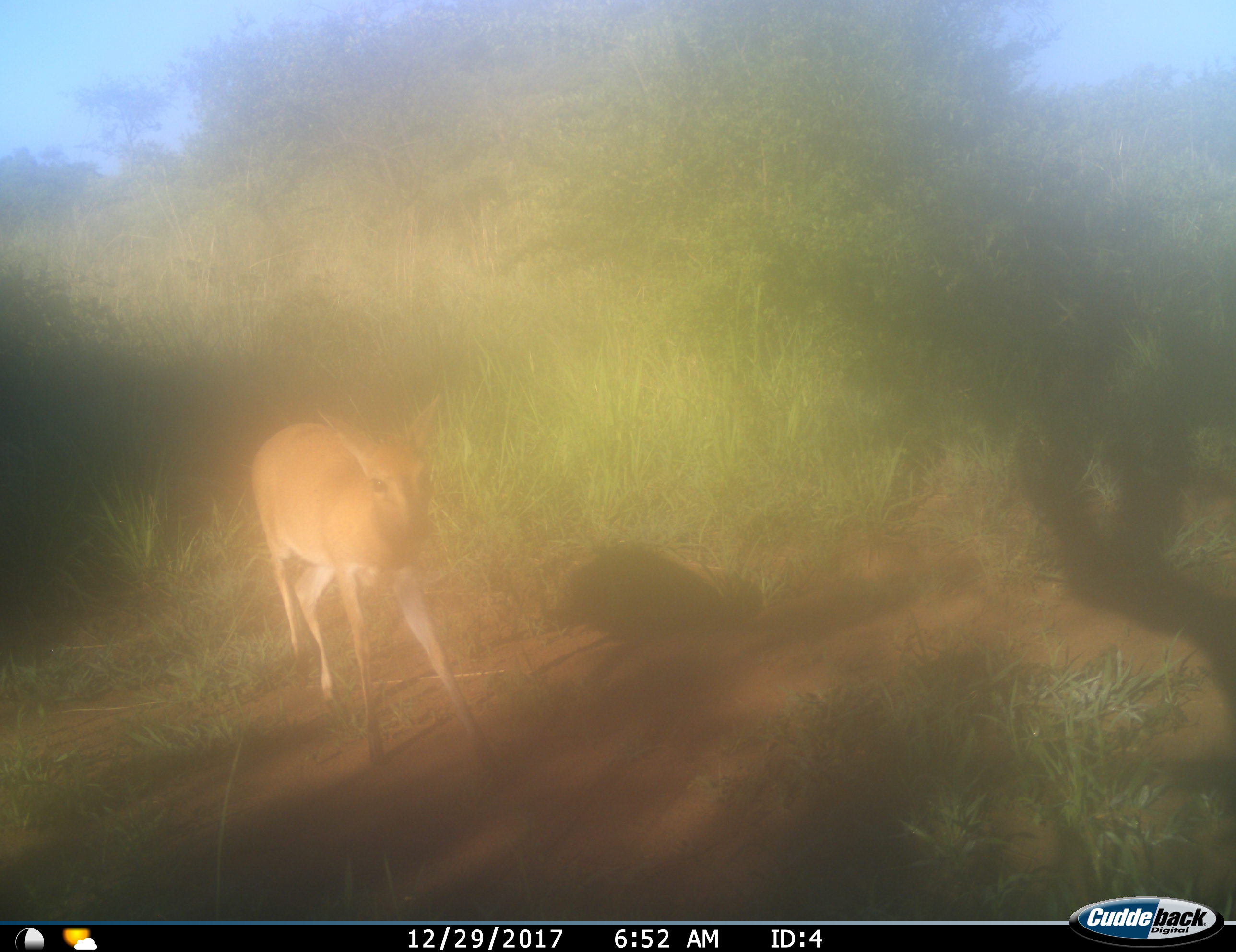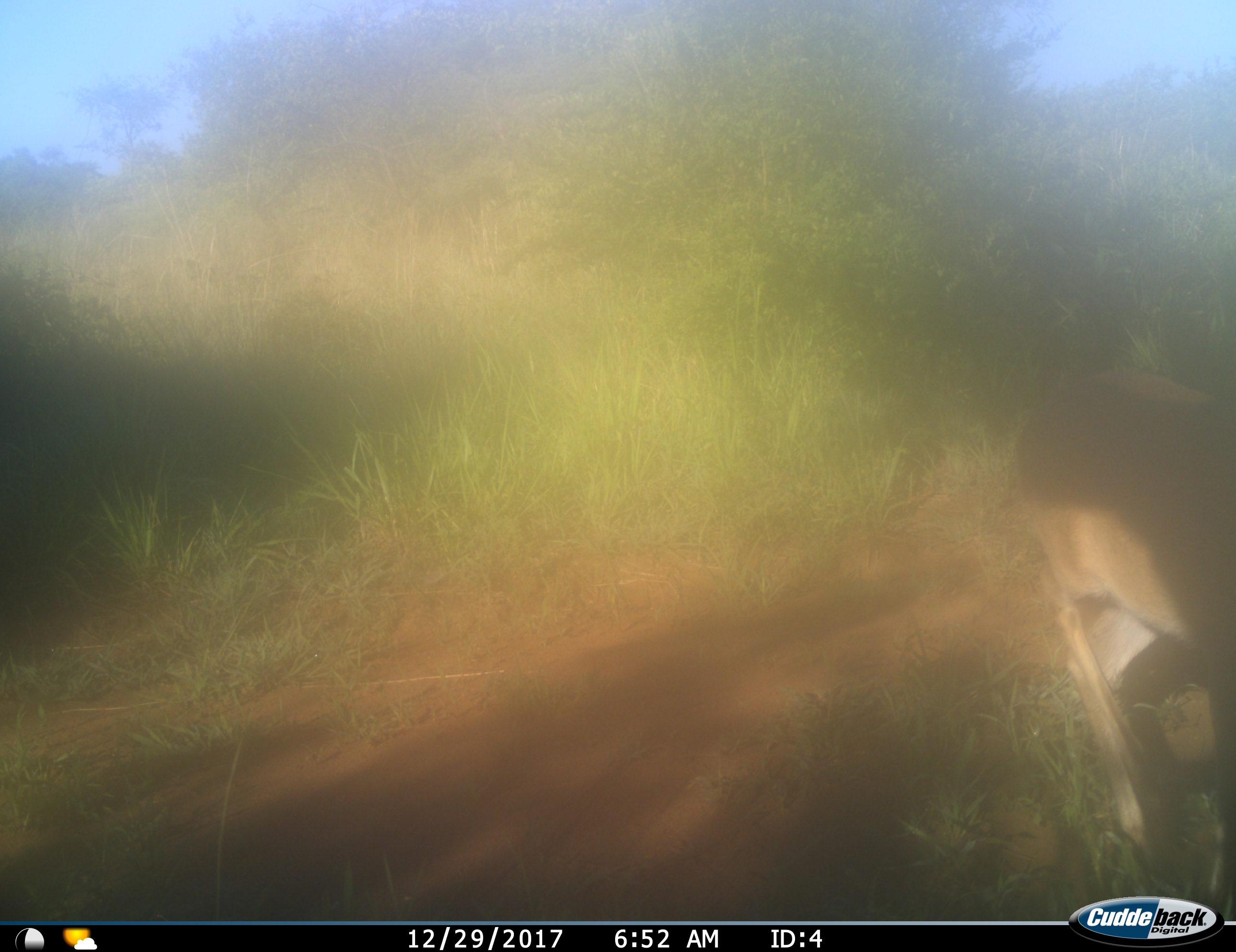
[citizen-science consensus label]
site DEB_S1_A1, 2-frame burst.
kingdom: Animalia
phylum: Chordata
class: Mammalia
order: Artiodactyla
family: Bovidae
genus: Sylvicapra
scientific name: Sylvicapra grimmia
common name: common duiker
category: duikercommongrey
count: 1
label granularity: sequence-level